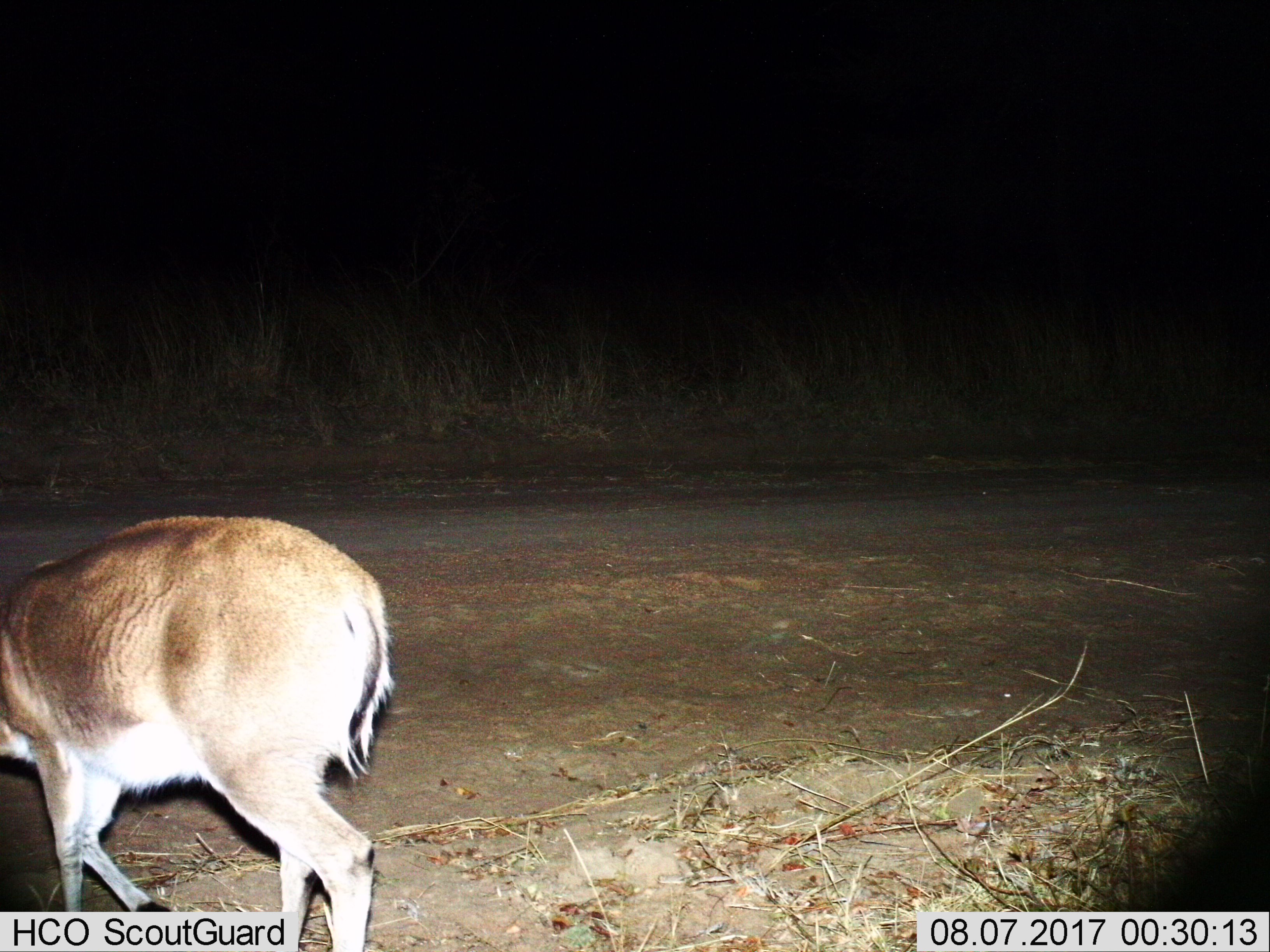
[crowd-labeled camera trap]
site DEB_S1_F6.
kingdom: Animalia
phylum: Chordata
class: Mammalia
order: Artiodactyla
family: Bovidae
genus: Sylvicapra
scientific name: Sylvicapra grimmia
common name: common duiker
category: duikercommongrey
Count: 1.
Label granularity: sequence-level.